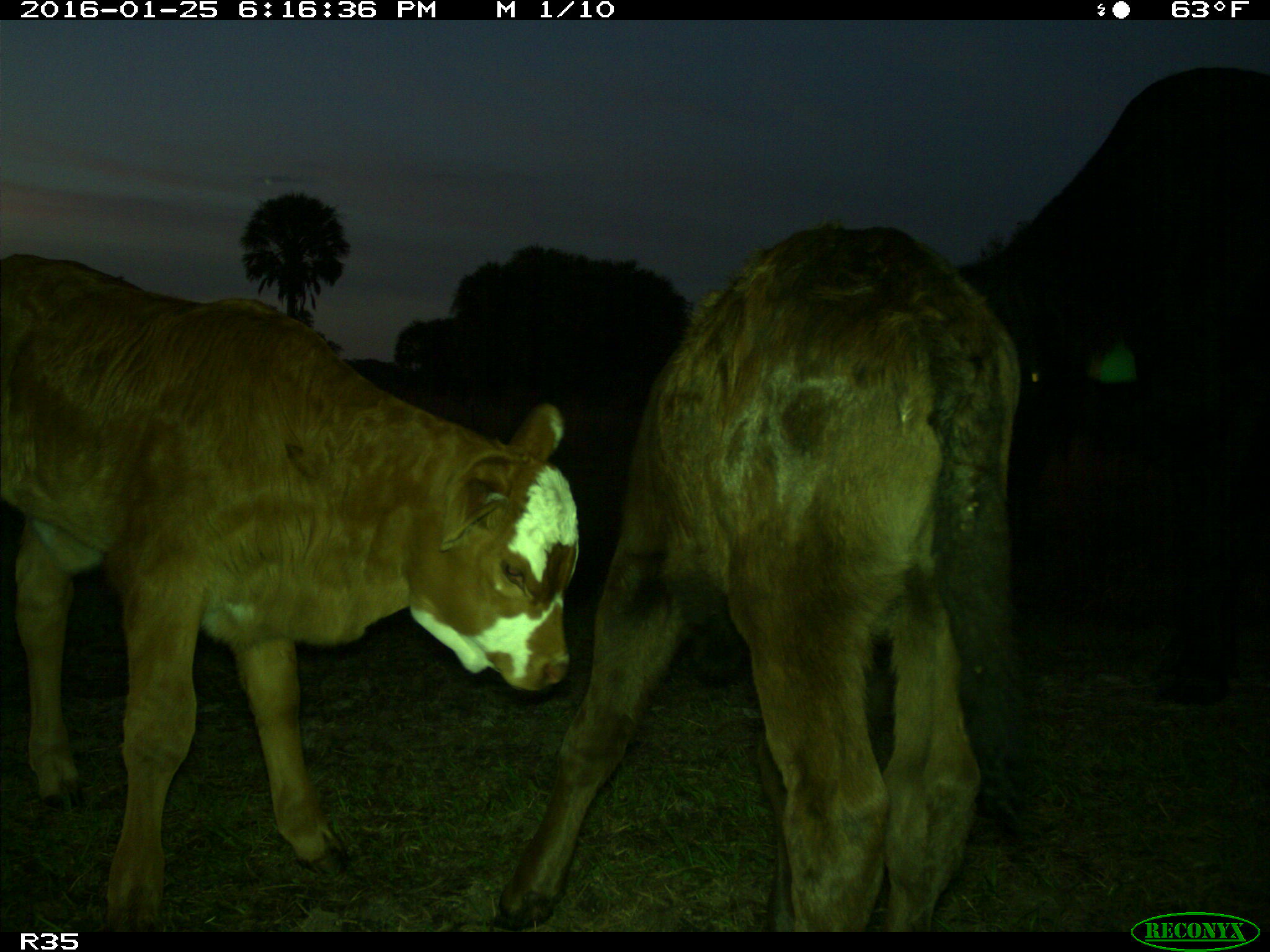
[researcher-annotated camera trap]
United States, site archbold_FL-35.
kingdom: Animalia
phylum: Chordata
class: Mammalia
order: Artiodactyla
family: Bovidae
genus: Bos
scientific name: Bos taurus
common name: domestic cow